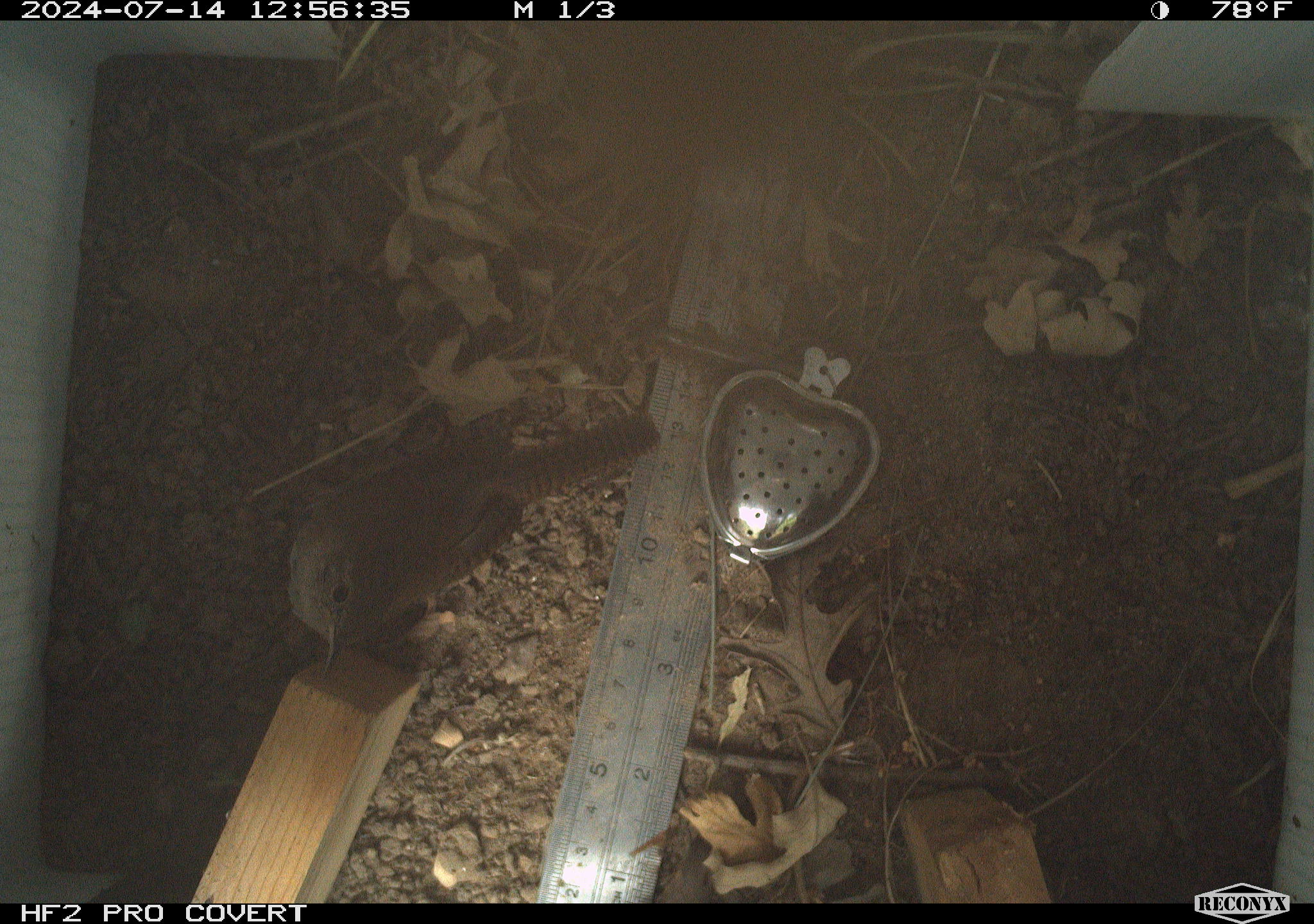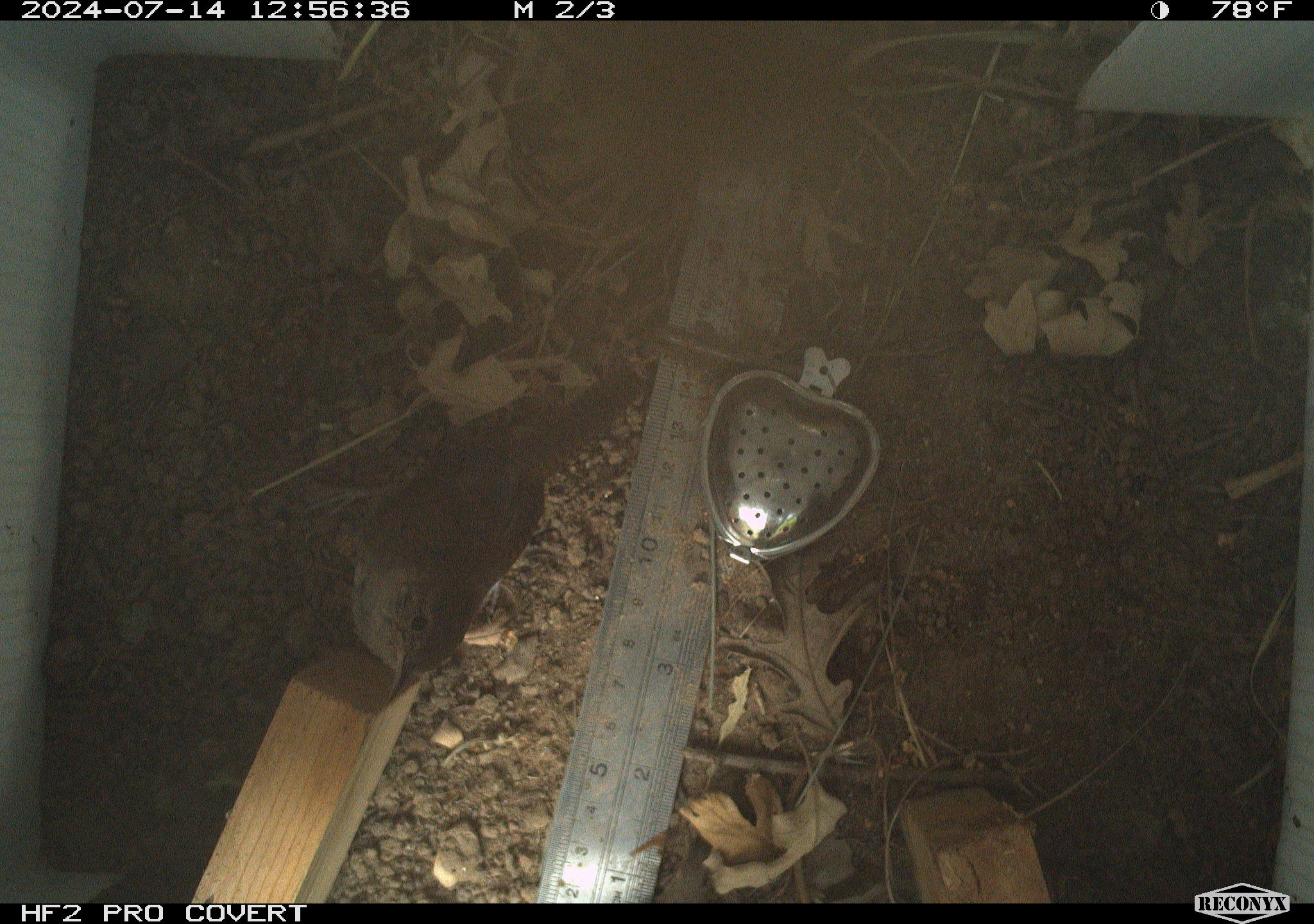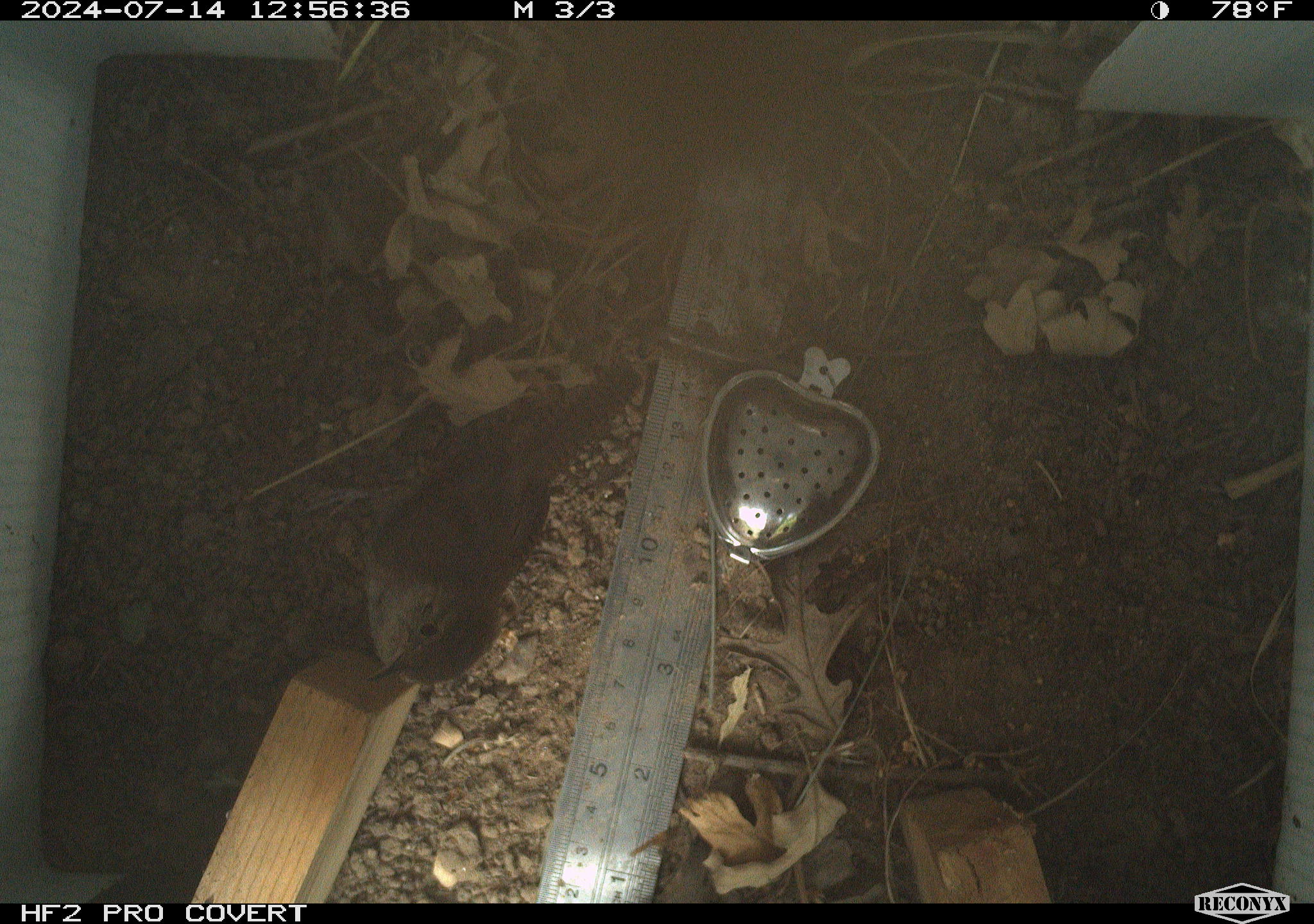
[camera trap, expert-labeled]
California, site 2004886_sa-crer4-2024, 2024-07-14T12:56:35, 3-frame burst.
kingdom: Animalia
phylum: Chordata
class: Aves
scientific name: Aves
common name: bird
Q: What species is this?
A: Bird (Aves).